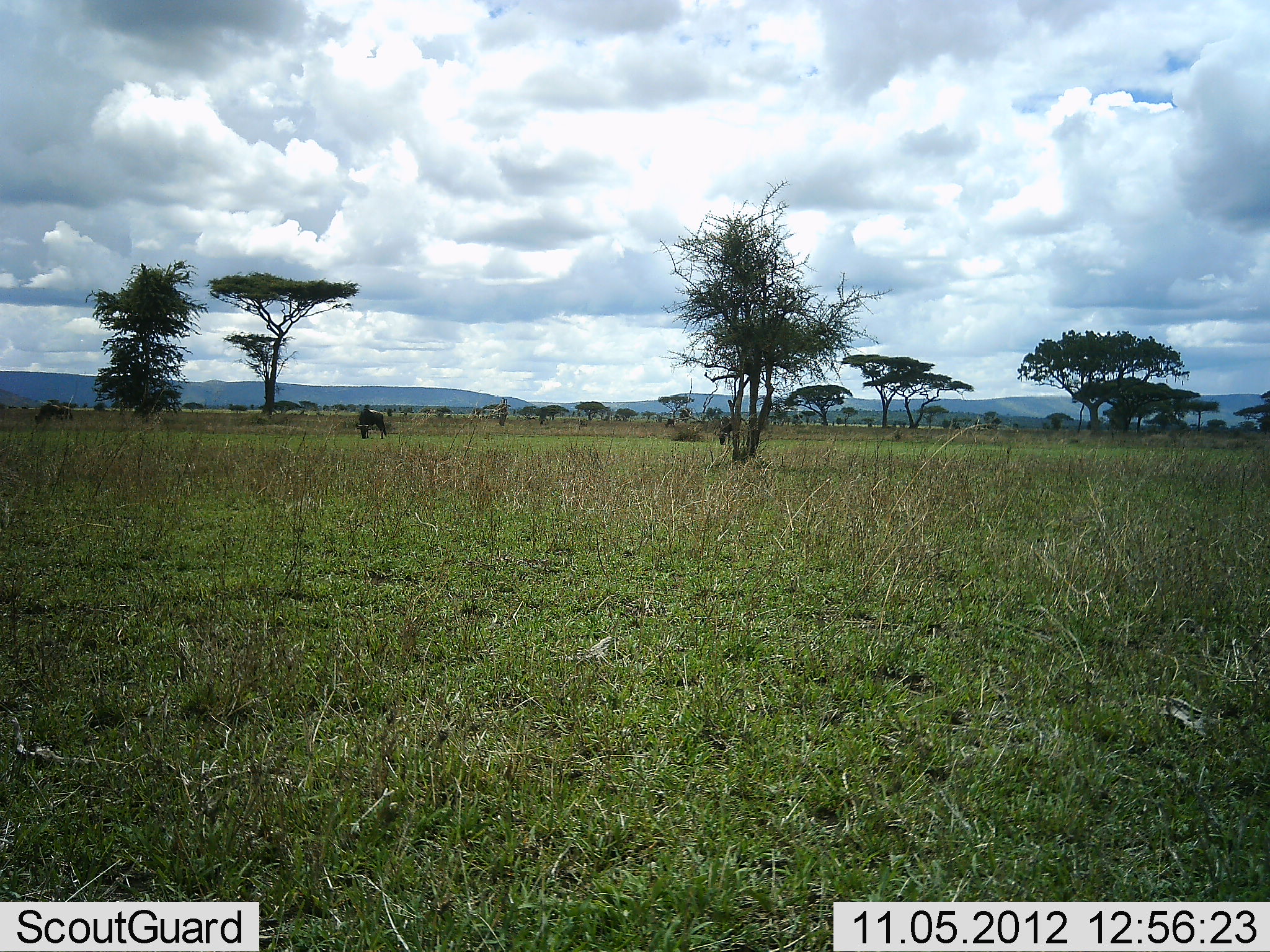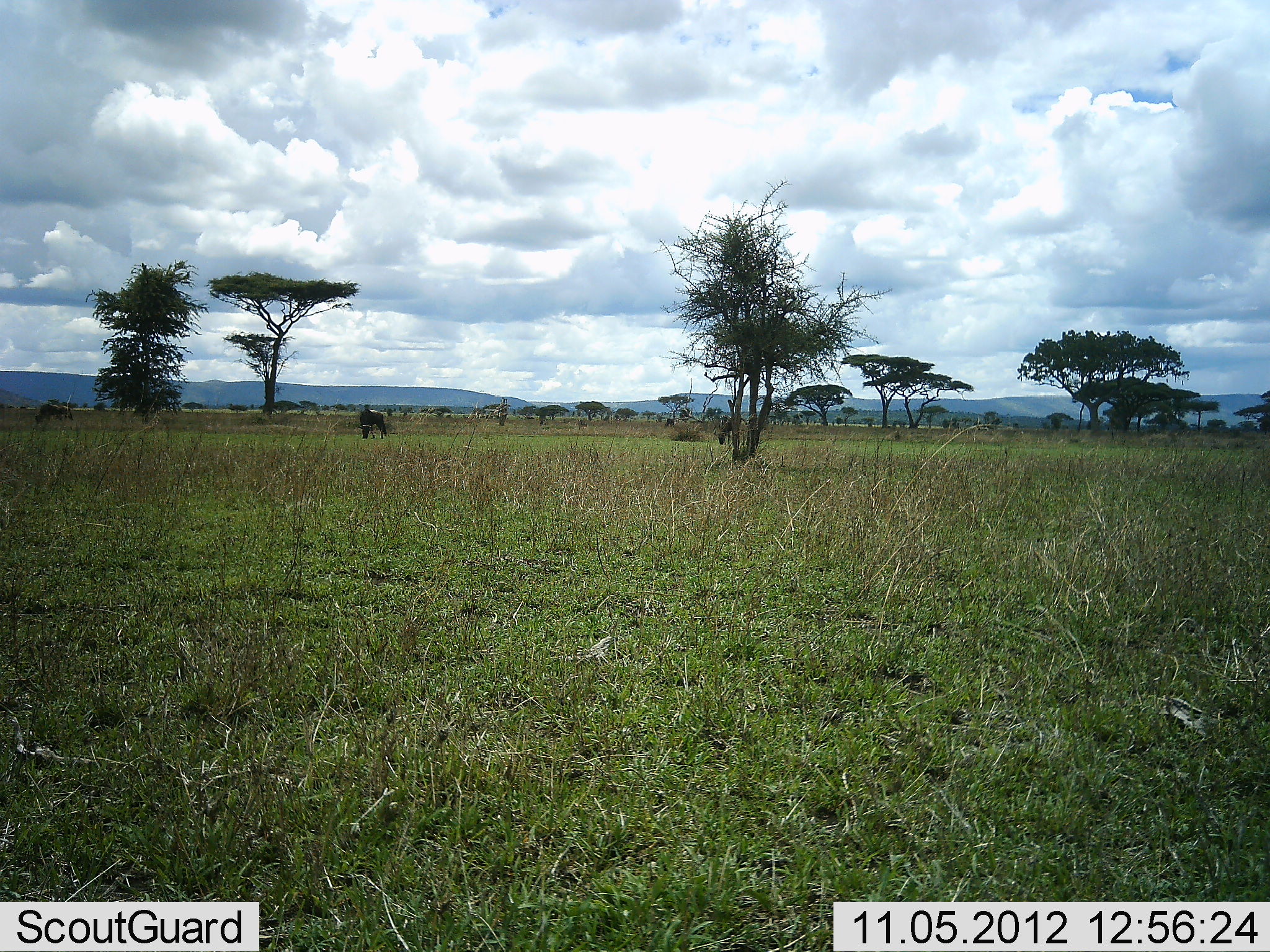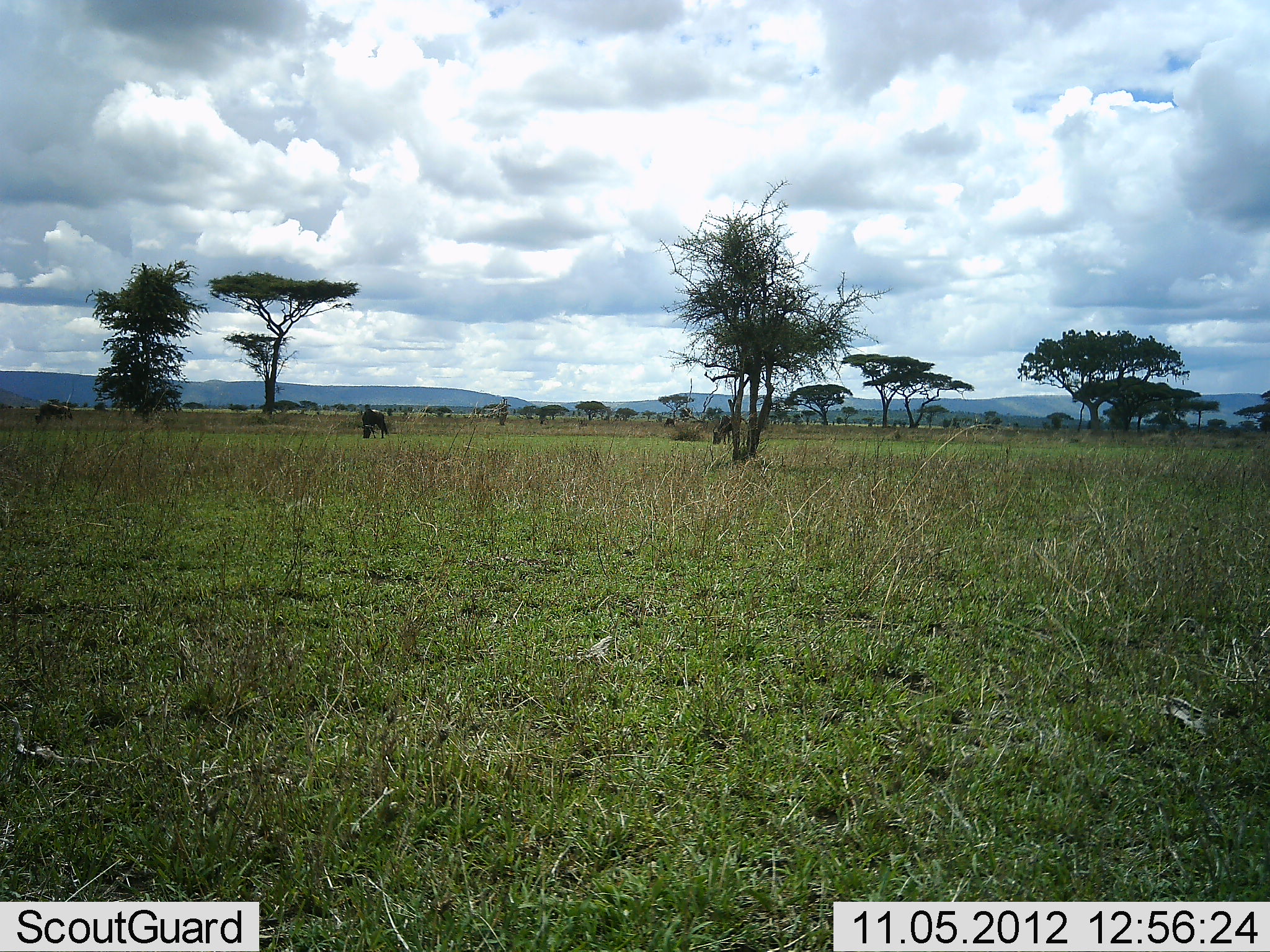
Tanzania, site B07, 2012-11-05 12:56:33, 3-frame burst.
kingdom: Animalia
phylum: Chordata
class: Mammalia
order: Artiodactyla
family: Bovidae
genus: Connochaetes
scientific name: Connochaetes taurinus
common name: blue wildebeest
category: wildebeest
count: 2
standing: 10%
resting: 0%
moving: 0%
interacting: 0%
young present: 0%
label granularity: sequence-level